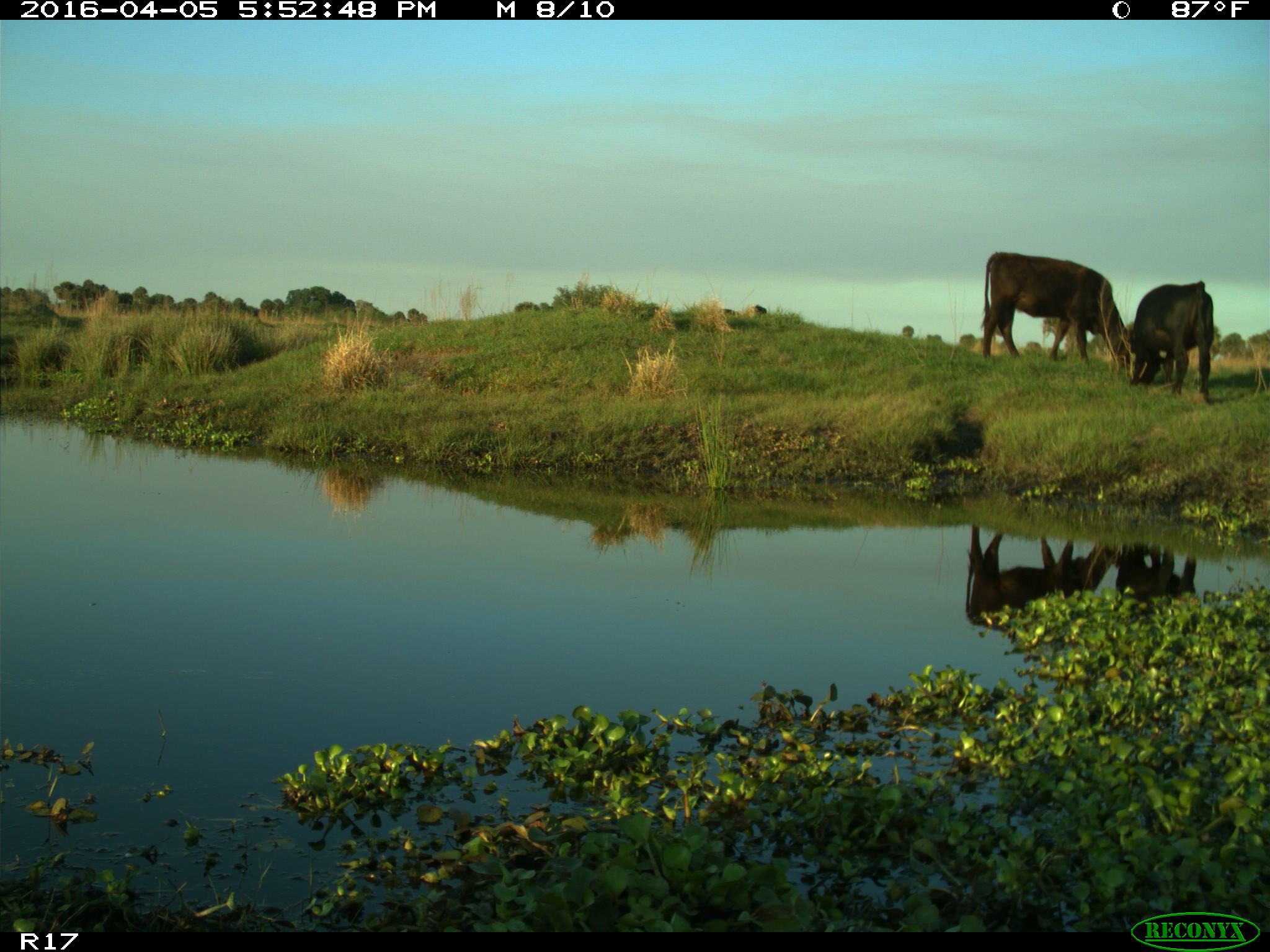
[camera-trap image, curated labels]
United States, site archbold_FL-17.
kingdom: Animalia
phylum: Chordata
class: Mammalia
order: Artiodactyla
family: Bovidae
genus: Bos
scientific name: Bos taurus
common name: domestic cow